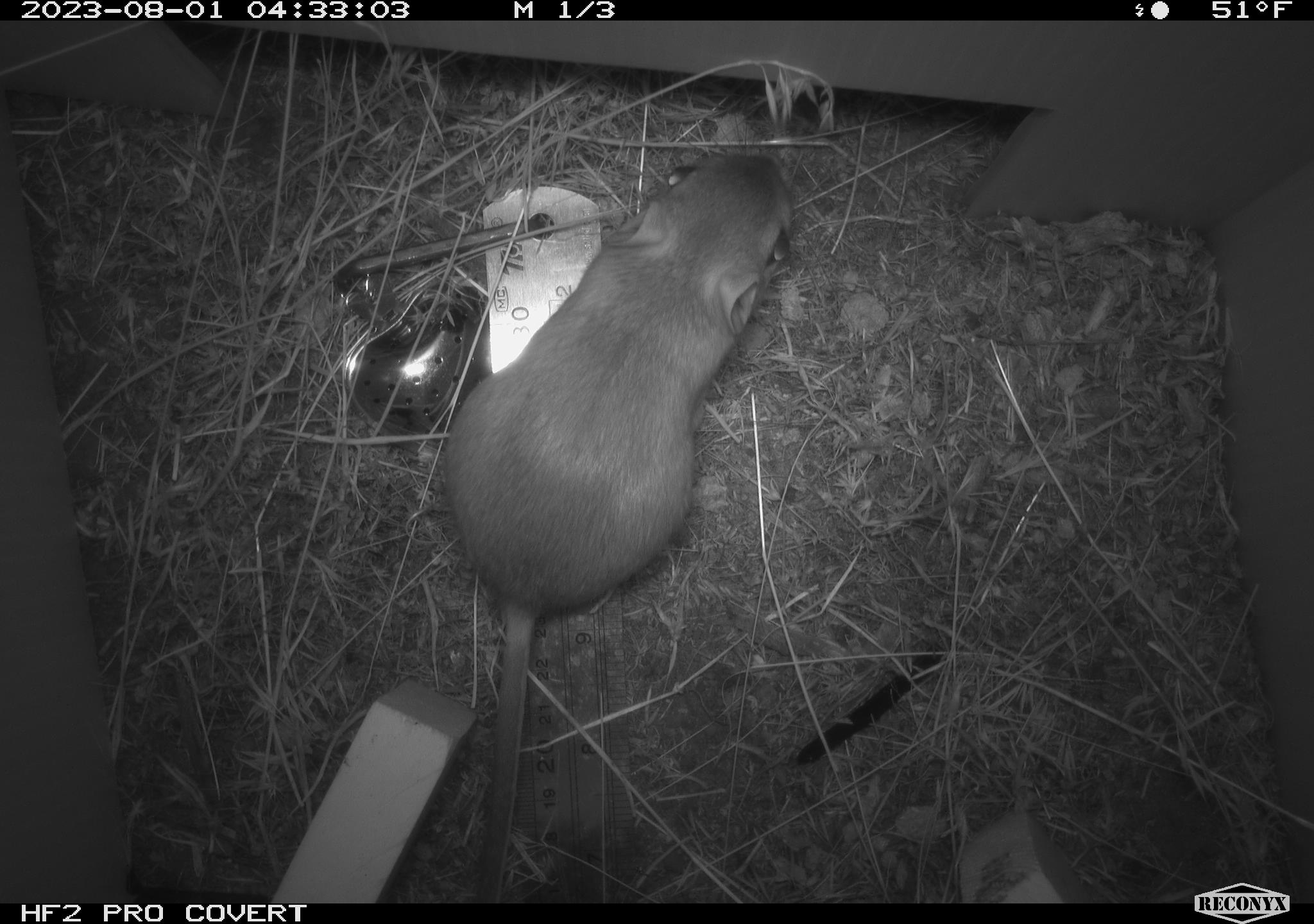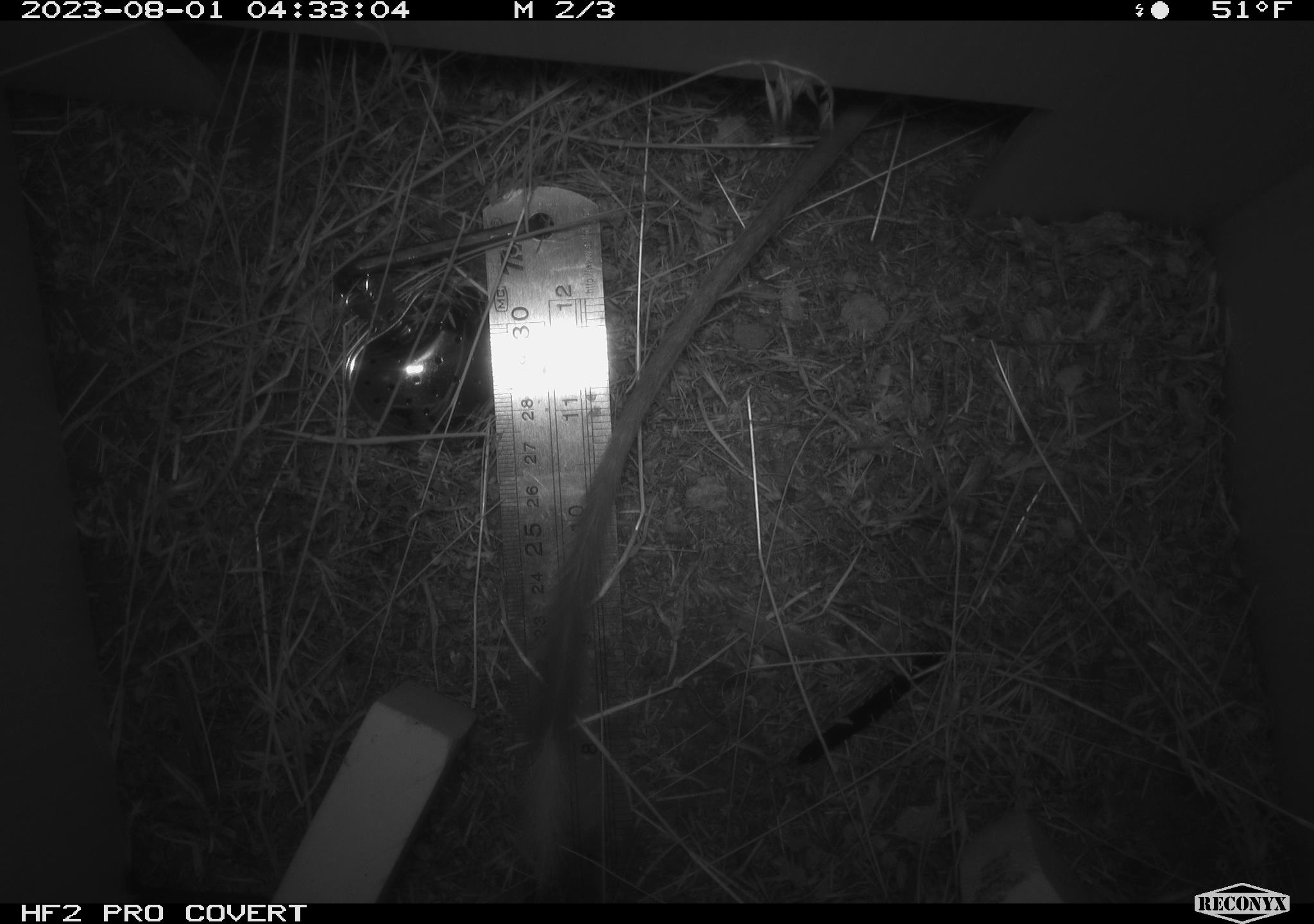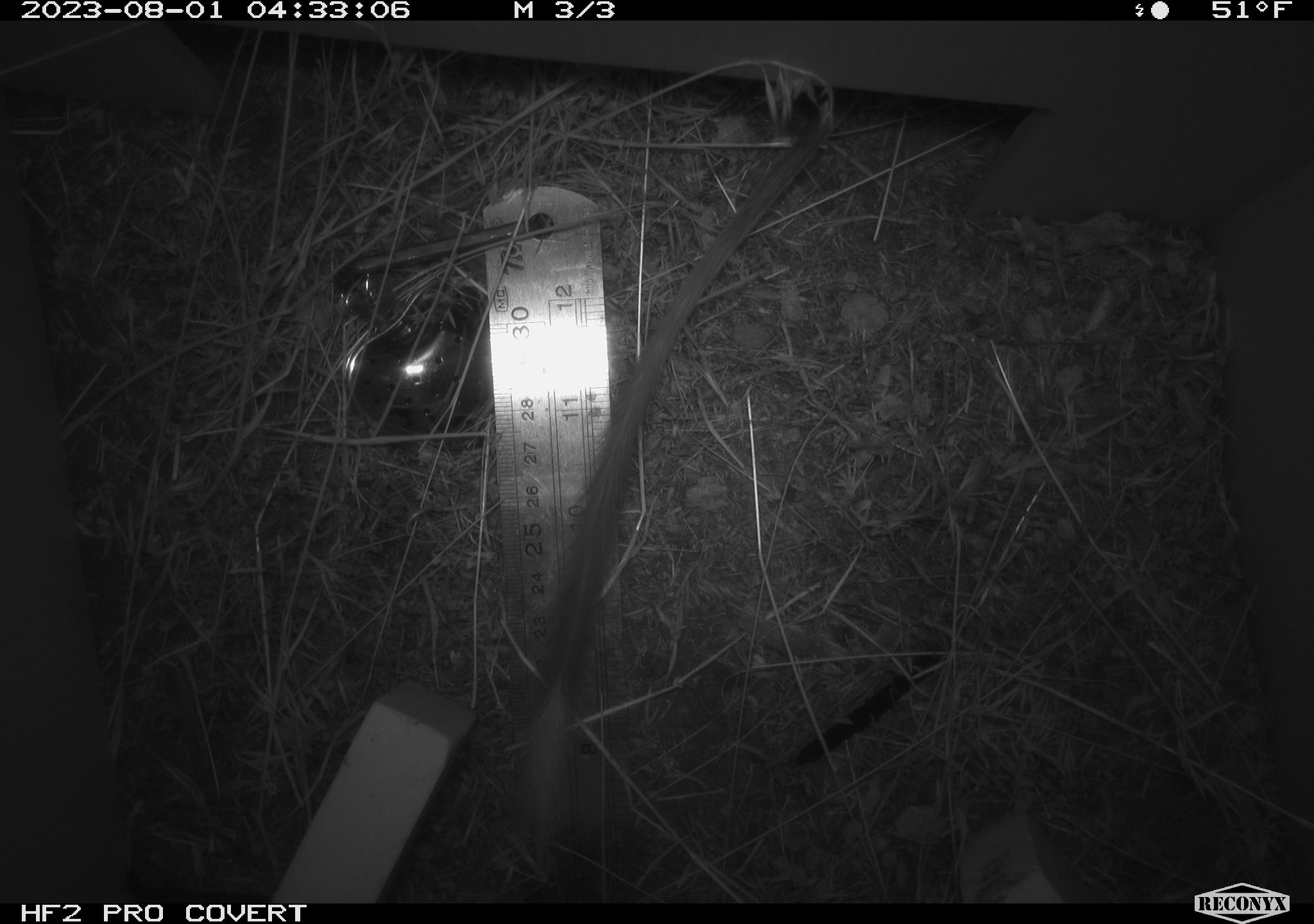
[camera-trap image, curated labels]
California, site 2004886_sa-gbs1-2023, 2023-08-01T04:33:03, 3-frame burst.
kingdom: Animalia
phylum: Chordata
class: Mammalia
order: Rodentia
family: Heteromyidae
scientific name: Heteromyidae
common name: kangaroo rats and pocket mice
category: heteromyidae family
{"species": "heteromyidae family (kangaroo rats and pocket mice) (Heteromyidae)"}